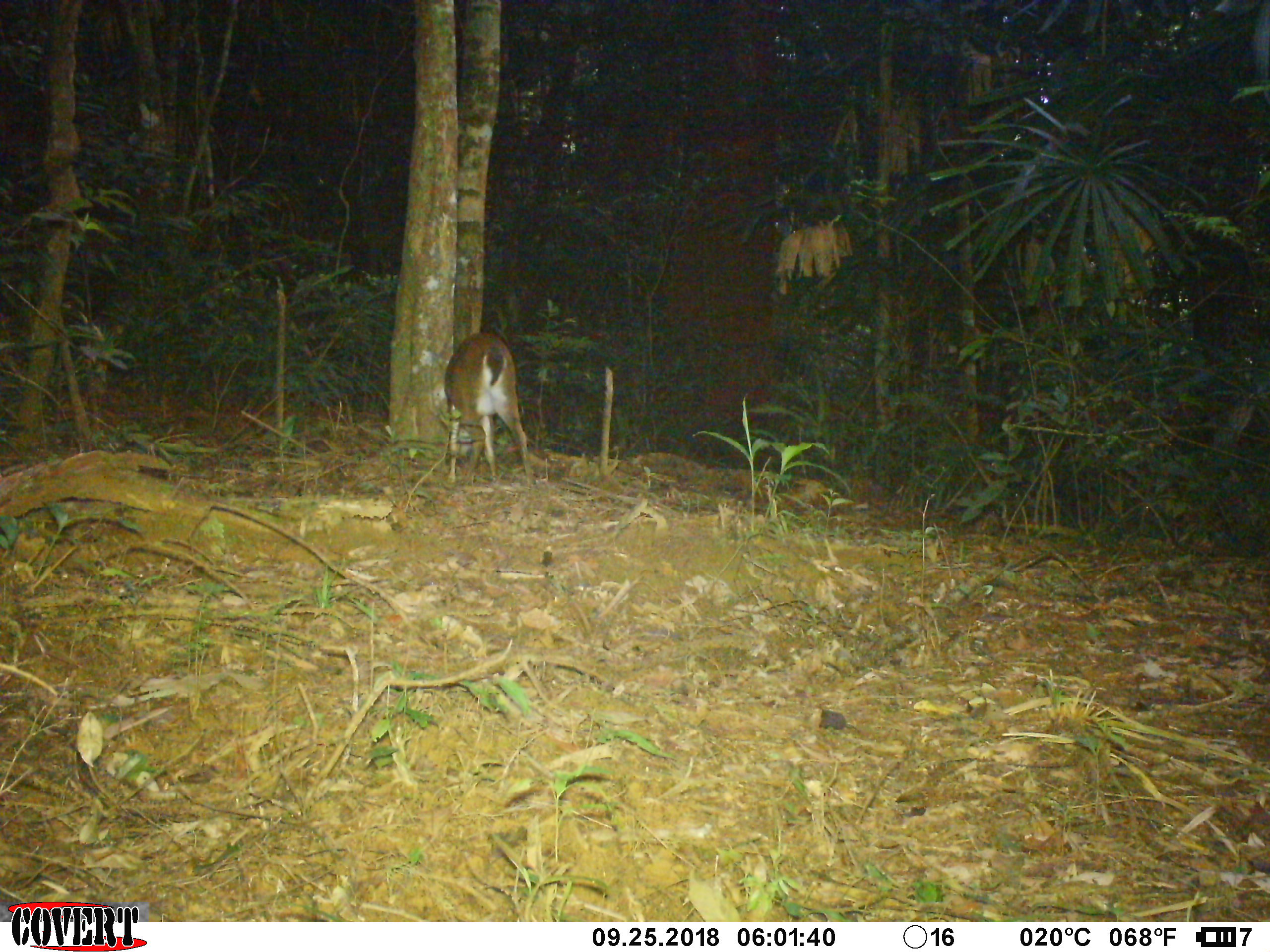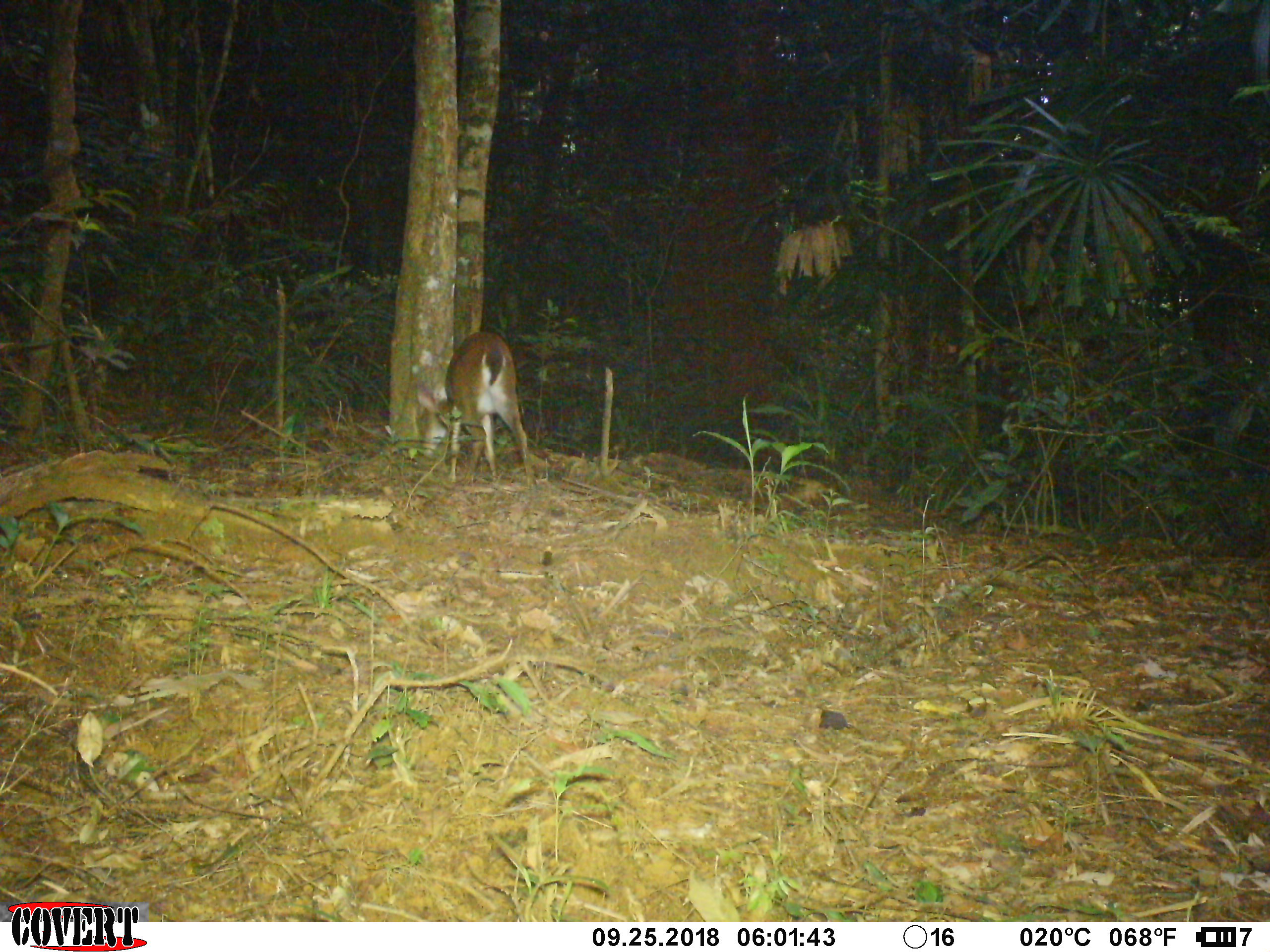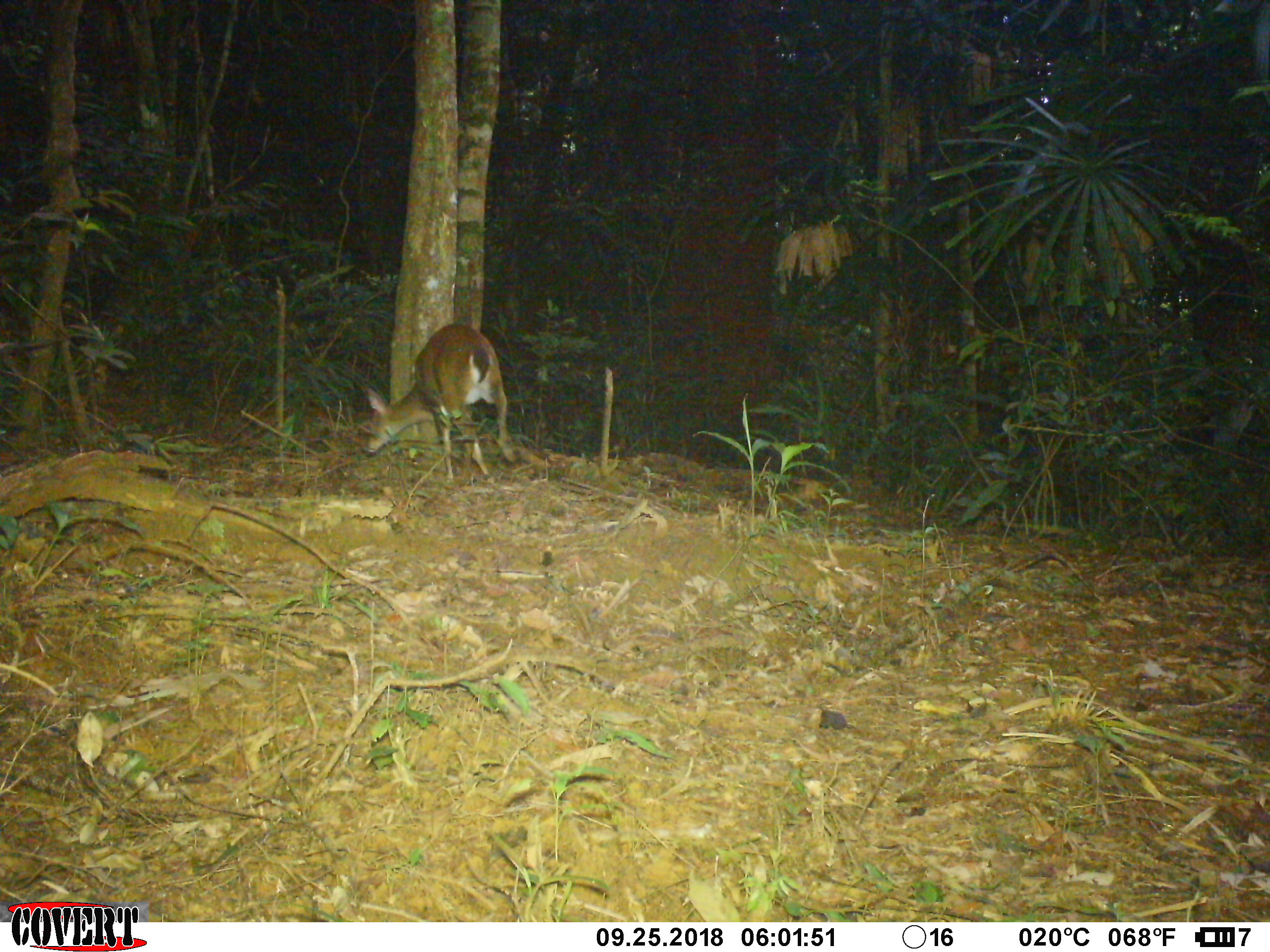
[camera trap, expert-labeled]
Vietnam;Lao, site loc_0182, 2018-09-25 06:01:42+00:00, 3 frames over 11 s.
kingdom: Animalia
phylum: Chordata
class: Mammalia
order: Artiodactyla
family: Cervidae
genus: Muntiacus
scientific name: Muntiacus vuquangensis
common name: large-antlered muntjac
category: large antlered muntjac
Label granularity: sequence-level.